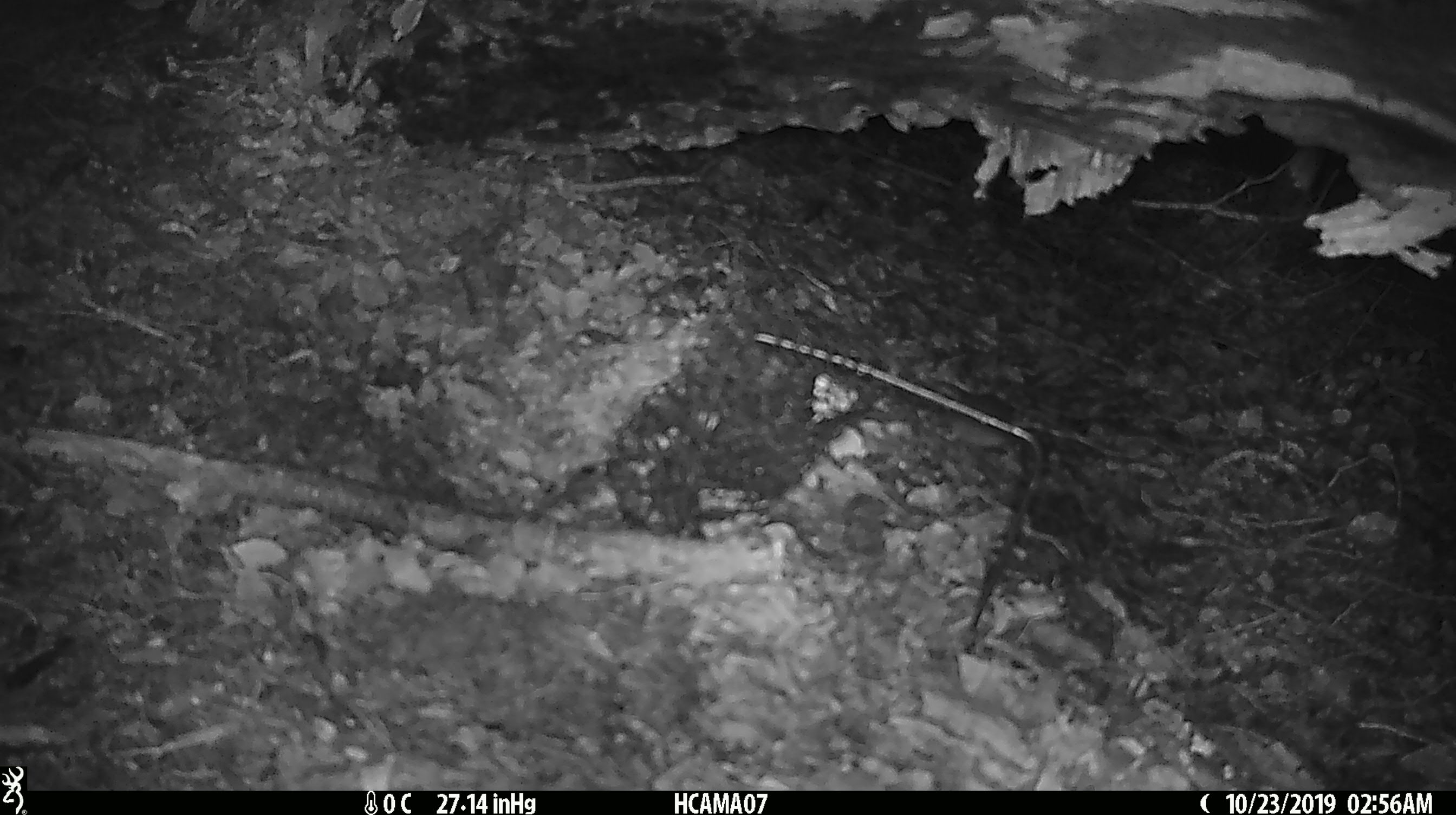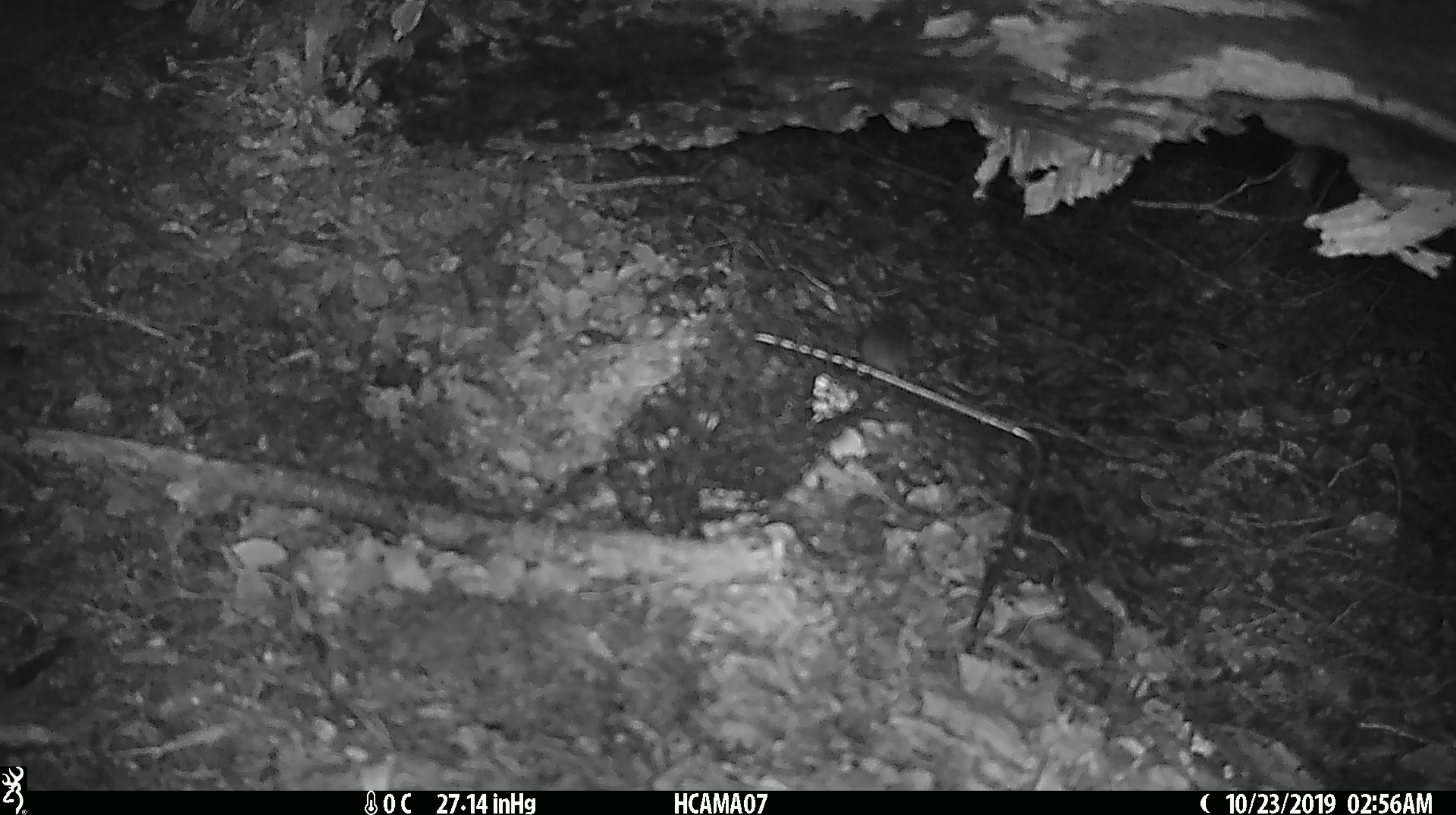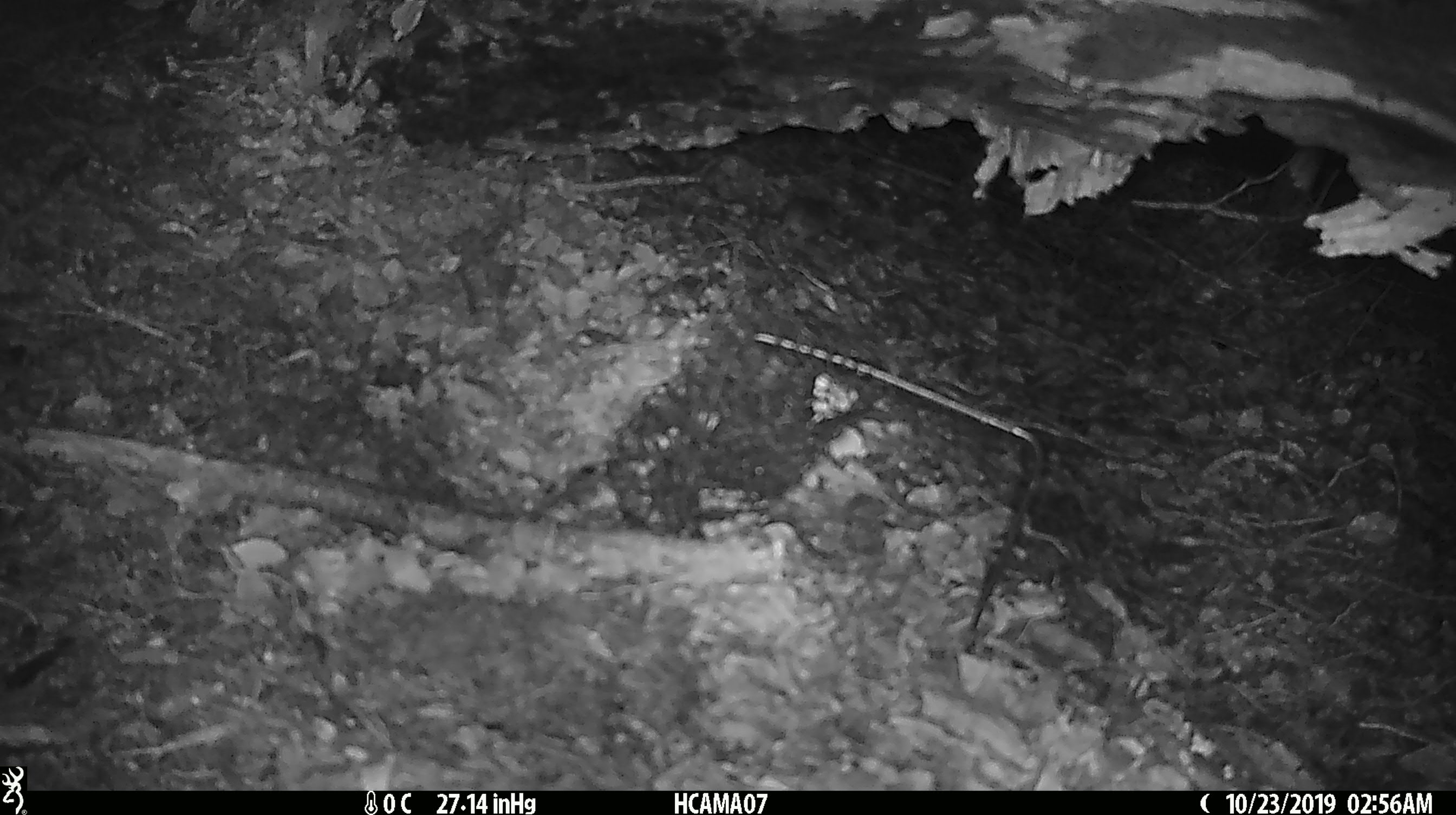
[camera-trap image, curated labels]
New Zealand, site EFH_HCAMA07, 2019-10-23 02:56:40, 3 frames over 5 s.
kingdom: Animalia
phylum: Chordata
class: Mammalia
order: Rodentia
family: Muridae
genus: Mus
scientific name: Mus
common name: mouse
Mouse (Mus).